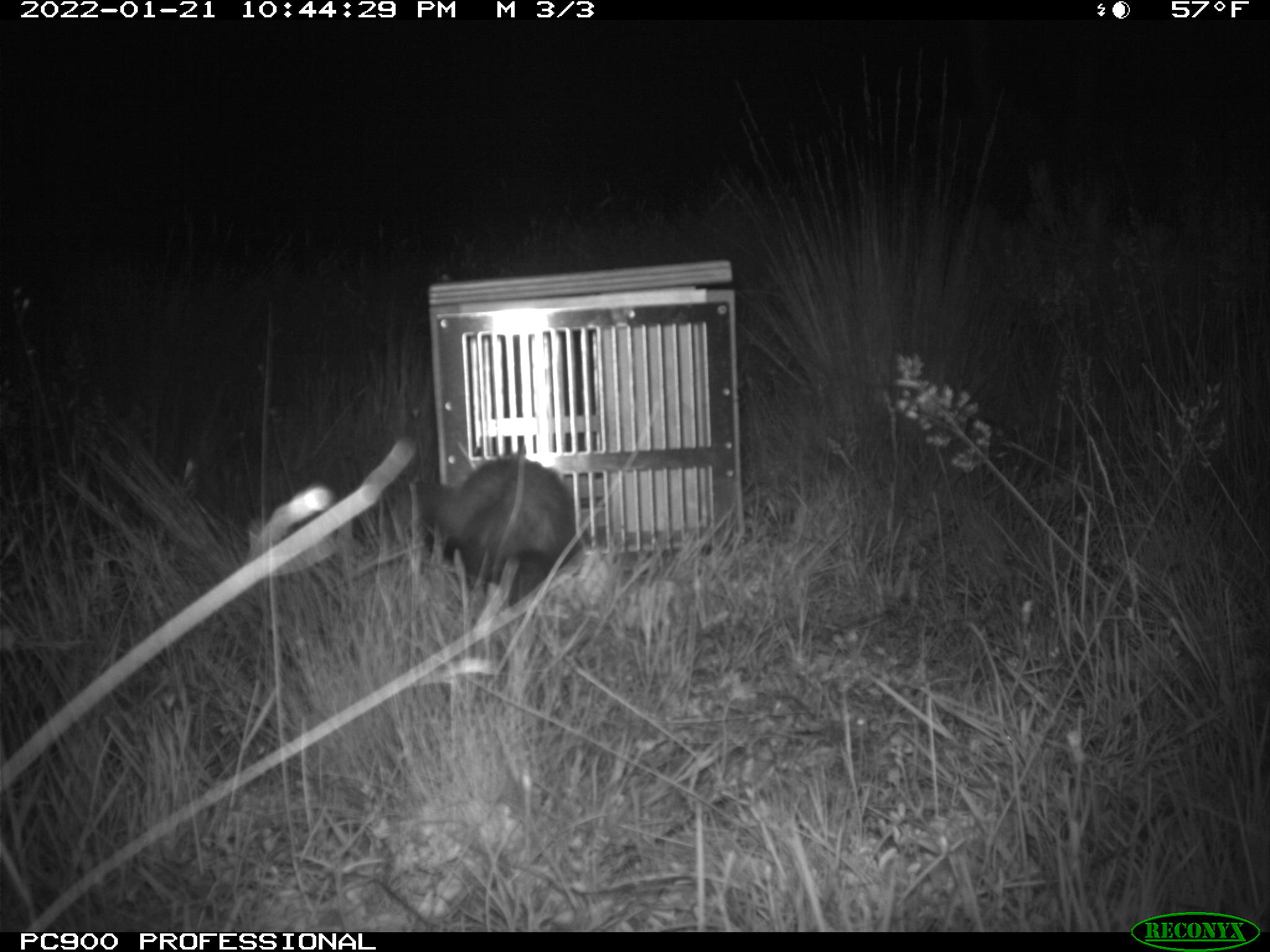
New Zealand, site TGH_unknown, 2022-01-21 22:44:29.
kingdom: Animalia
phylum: Chordata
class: Mammalia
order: Carnivora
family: Mustelidae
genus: Mustela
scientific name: Mustela furo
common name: ferret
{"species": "ferret (Mustela furo)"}